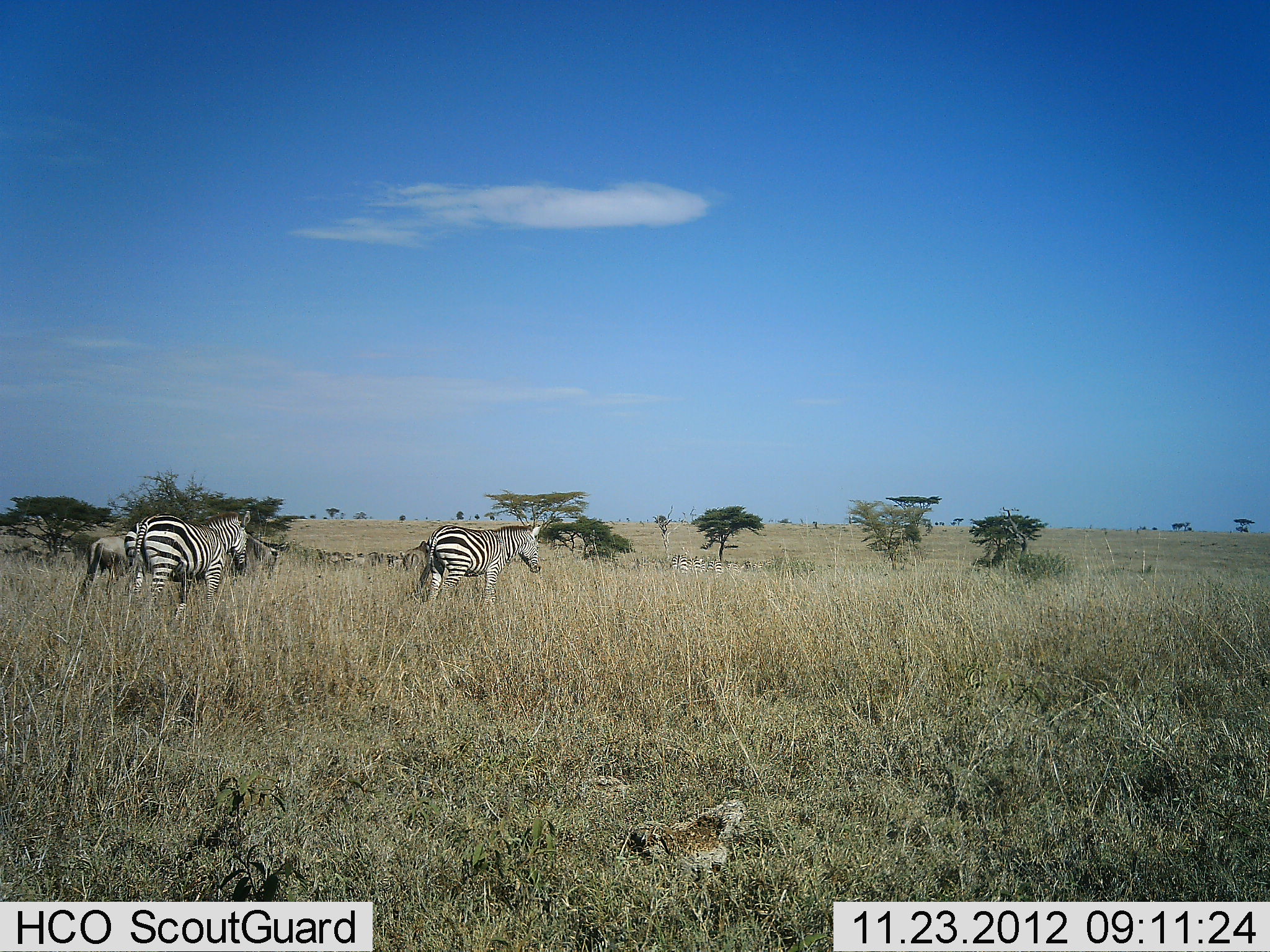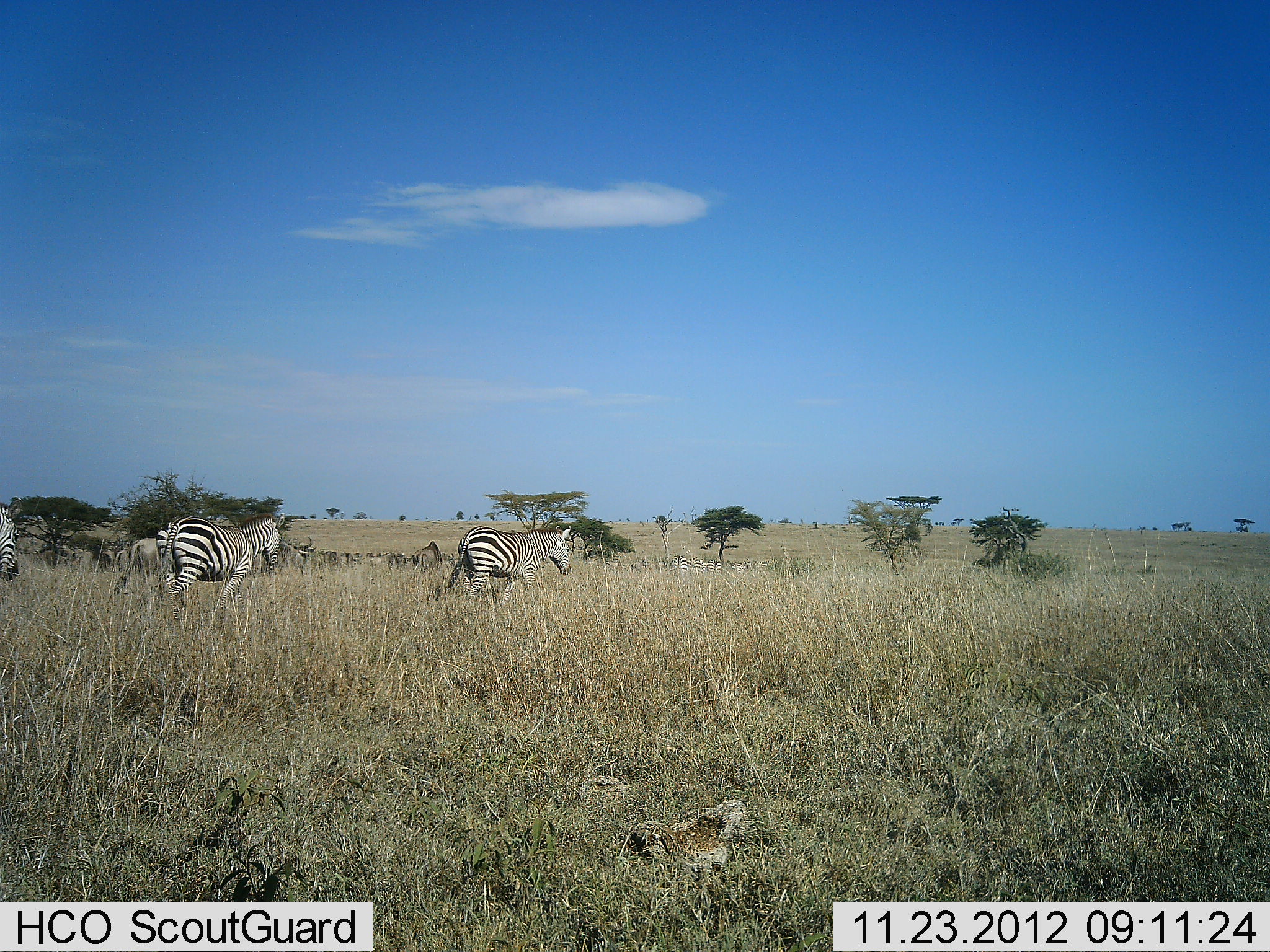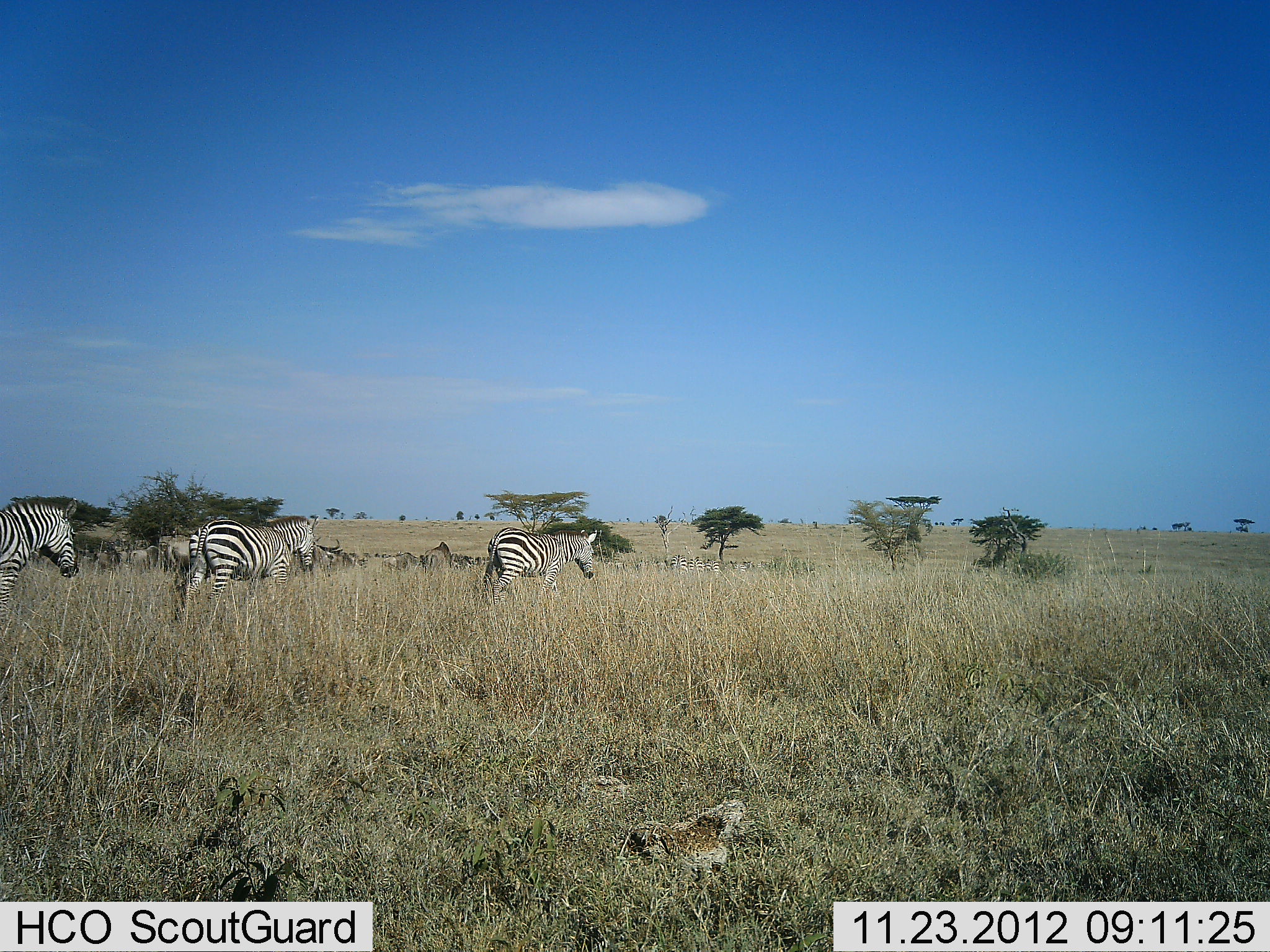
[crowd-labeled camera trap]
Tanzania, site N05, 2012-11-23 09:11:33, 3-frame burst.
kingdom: Animalia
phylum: Chordata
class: Mammalia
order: Artiodactyla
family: Bovidae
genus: Connochaetes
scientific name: Connochaetes taurinus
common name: blue wildebeest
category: wildebeest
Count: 11-50.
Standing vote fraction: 0%.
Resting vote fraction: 0%.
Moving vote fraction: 100%.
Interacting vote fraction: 0%.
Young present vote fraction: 0%.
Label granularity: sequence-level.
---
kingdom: Animalia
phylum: Chordata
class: Mammalia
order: Perissodactyla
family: Equidae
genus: Equus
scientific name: Equus quagga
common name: plains zebra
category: zebra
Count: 4.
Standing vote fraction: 0%.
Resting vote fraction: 0%.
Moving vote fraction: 100%.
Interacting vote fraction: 0%.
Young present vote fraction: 5%.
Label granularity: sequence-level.